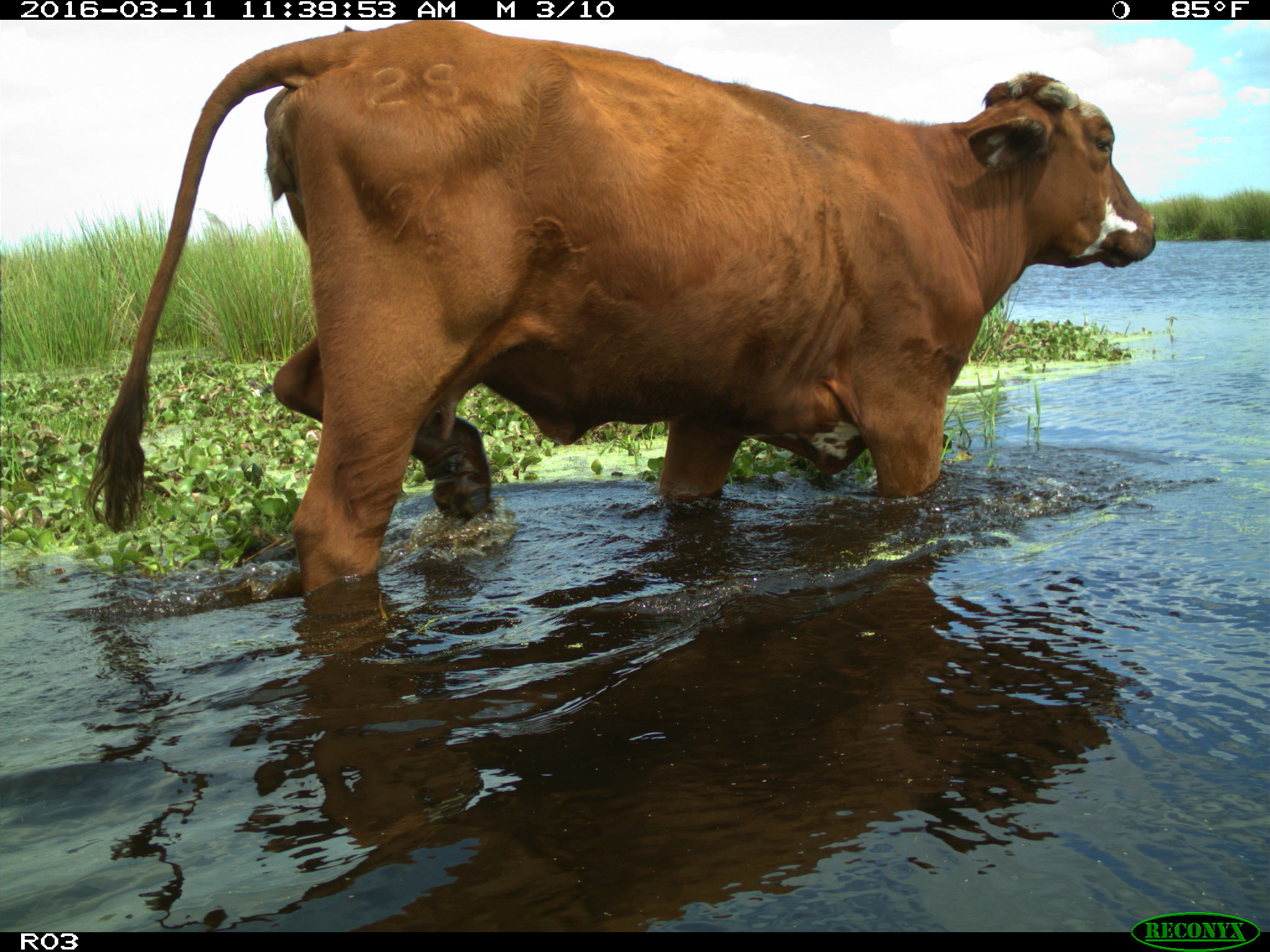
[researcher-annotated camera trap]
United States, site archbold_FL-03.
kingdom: Animalia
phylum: Chordata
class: Mammalia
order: Artiodactyla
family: Bovidae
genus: Bos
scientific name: Bos taurus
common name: domestic cow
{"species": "Bos taurus (domestic cow)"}